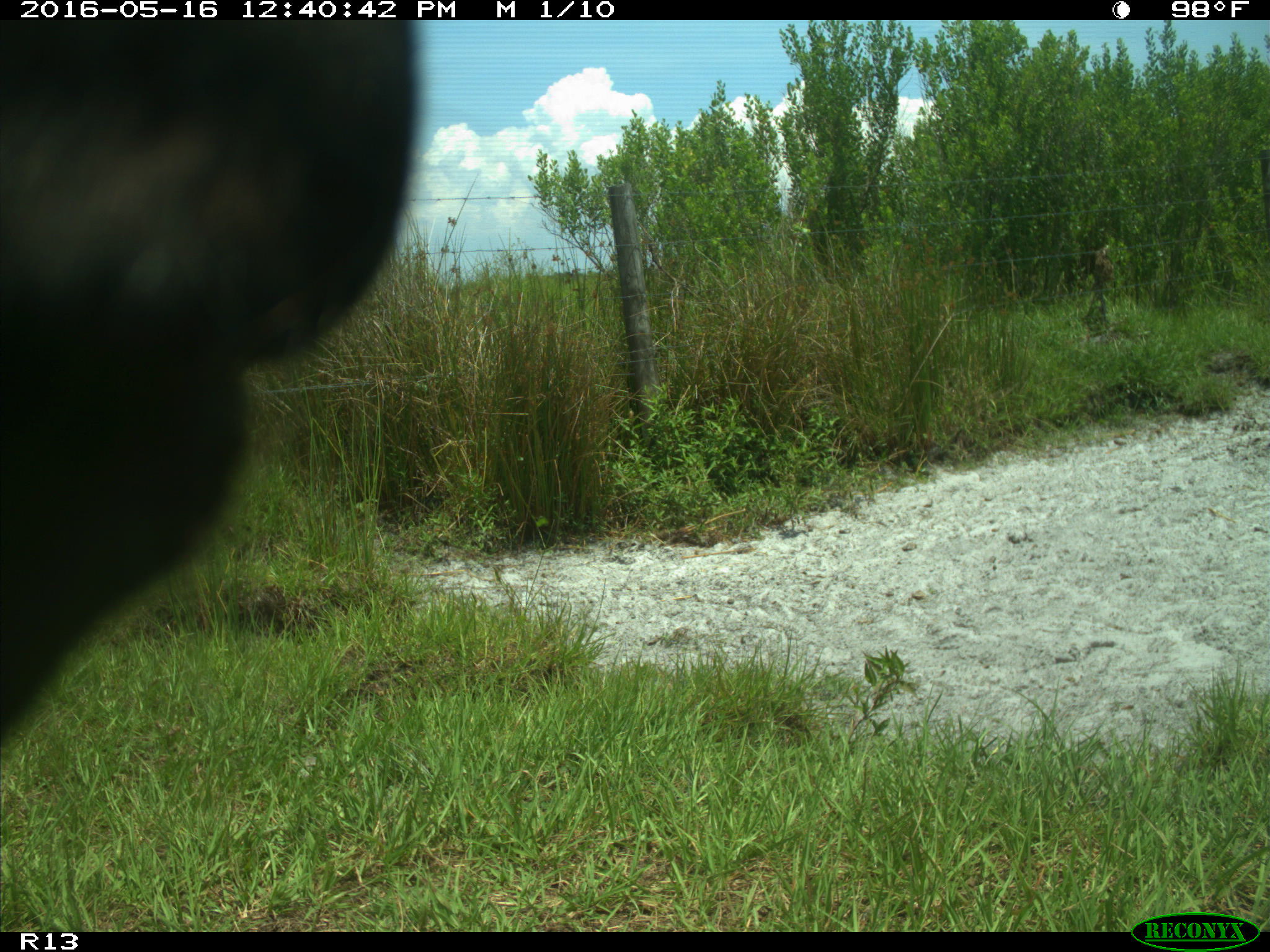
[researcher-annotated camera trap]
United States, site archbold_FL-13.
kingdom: Animalia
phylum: Chordata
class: Mammalia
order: Artiodactyla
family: Bovidae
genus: Bos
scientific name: Bos taurus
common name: domestic cow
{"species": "Bos taurus (domestic cow)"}